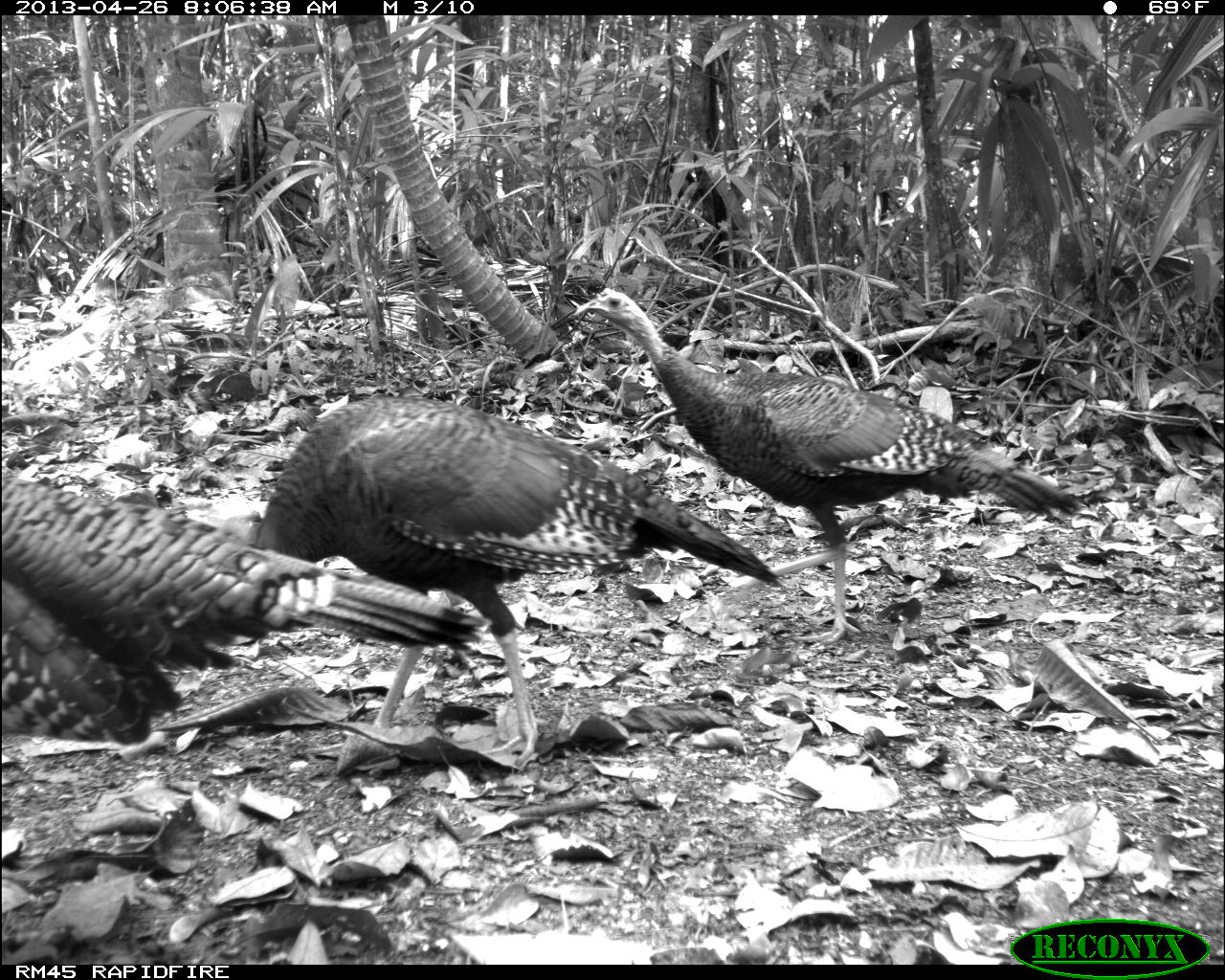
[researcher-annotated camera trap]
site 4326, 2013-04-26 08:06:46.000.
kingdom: Animalia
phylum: Chordata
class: Aves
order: Galliformes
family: Phasianidae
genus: Meleagris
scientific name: Meleagris ocellata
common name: ocellated turkey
Meleagris ocellata (ocellated turkey), count 4.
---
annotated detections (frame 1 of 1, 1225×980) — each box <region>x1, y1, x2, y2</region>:
meleagris ocellata: <region>218, 394, 779, 763</region>; <region>569, 290, 1079, 654</region>; <region>0, 478, 485, 743</region>